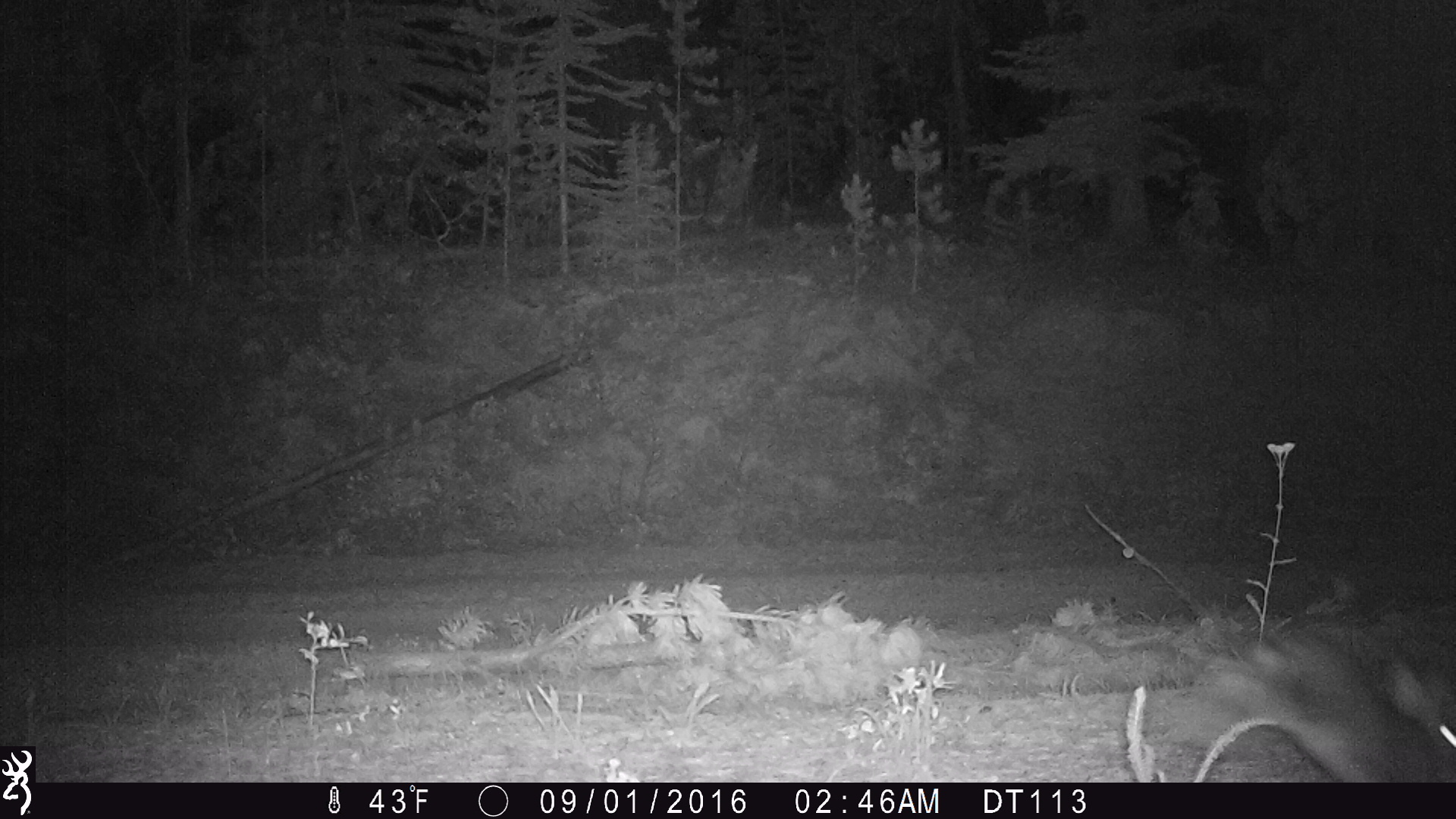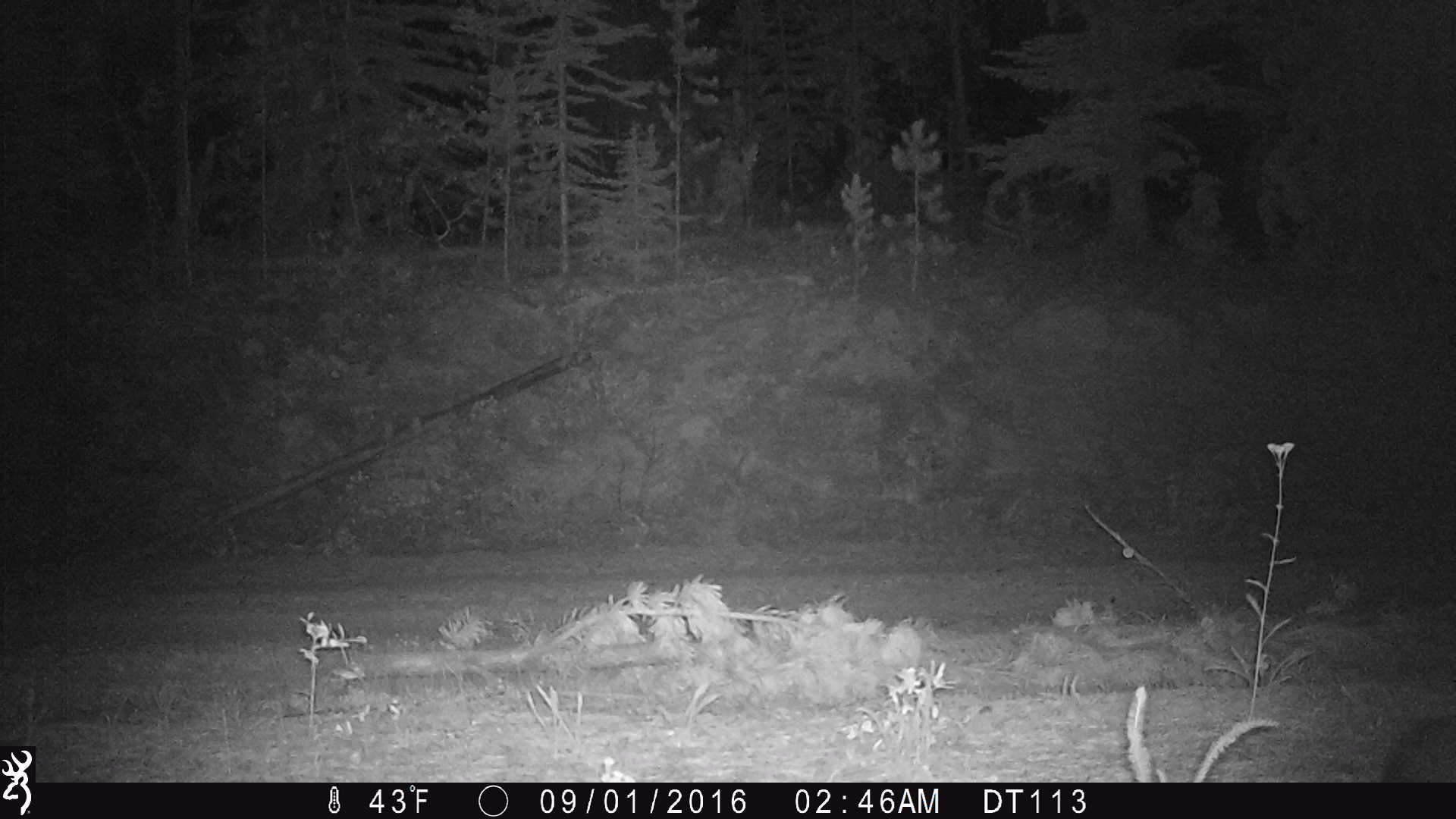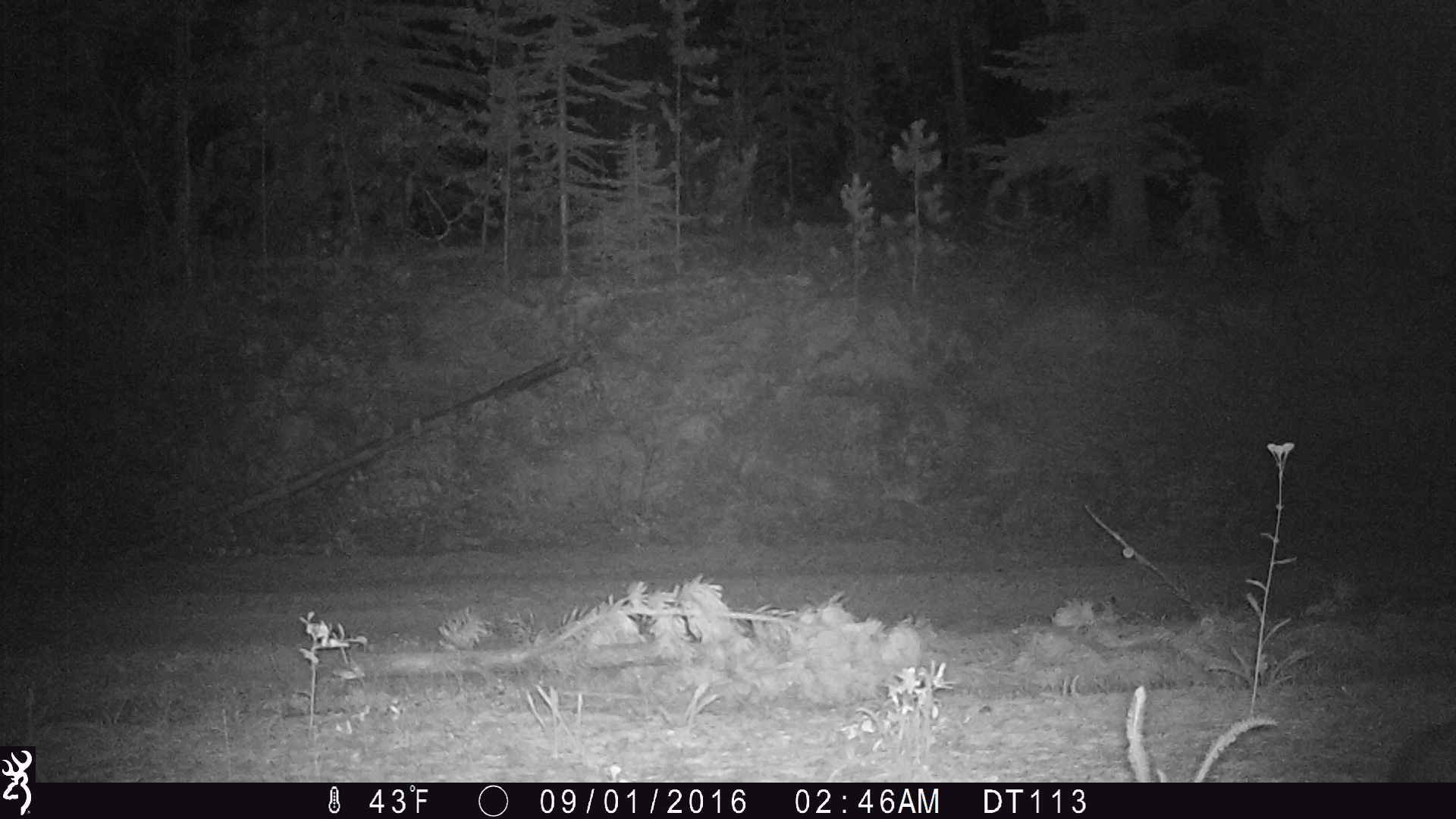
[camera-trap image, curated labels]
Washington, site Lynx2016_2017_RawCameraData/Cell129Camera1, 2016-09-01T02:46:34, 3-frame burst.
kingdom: Animalia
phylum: Chordata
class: Mammalia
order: Lagomorpha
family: Leporidae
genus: Lepus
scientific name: Lepus americanus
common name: snowshoe hare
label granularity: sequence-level